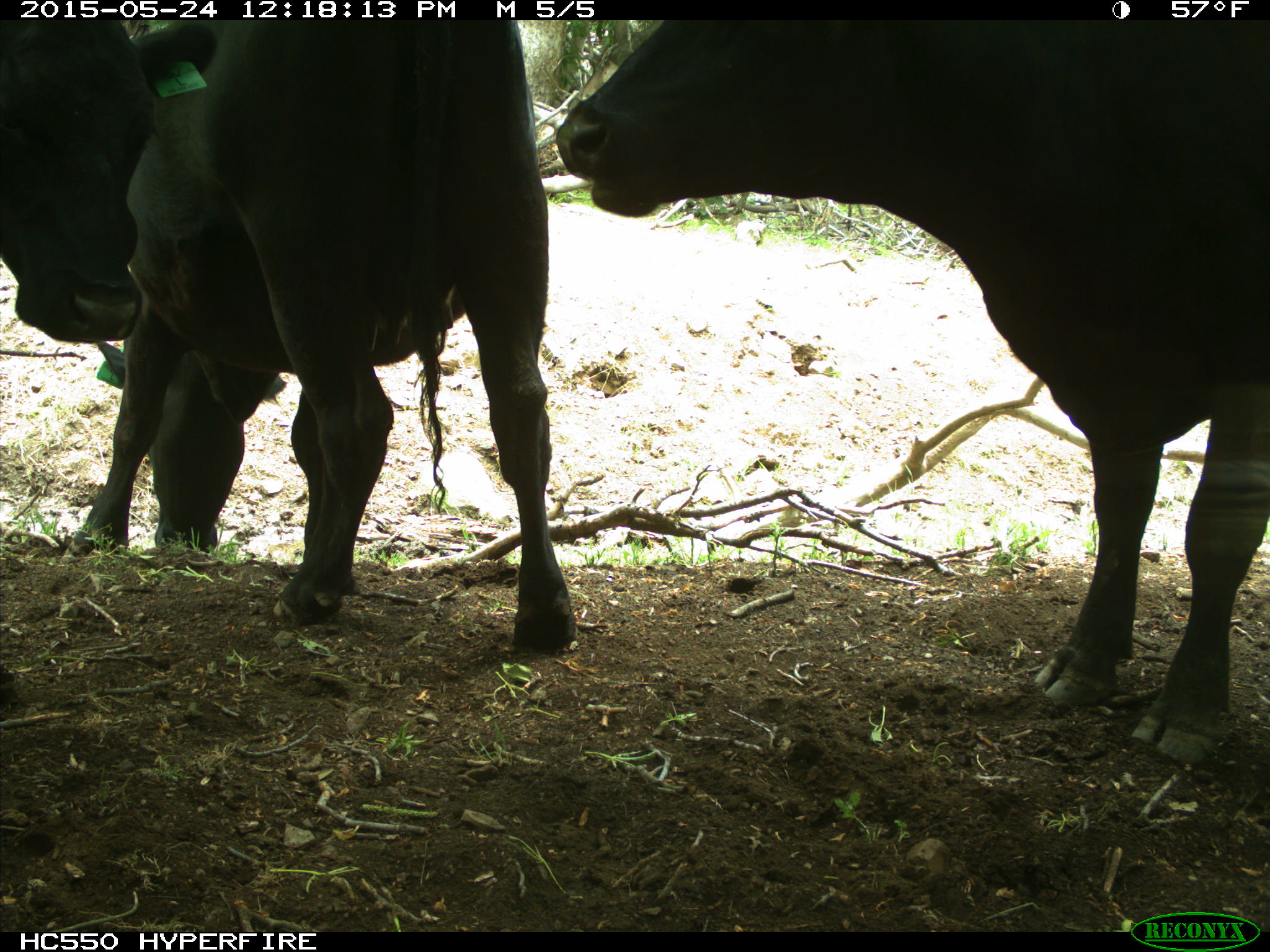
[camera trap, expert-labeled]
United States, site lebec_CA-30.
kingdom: Animalia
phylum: Chordata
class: Mammalia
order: Artiodactyla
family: Bovidae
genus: Bos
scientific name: Bos taurus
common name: domestic cow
Bos taurus (domestic cow).